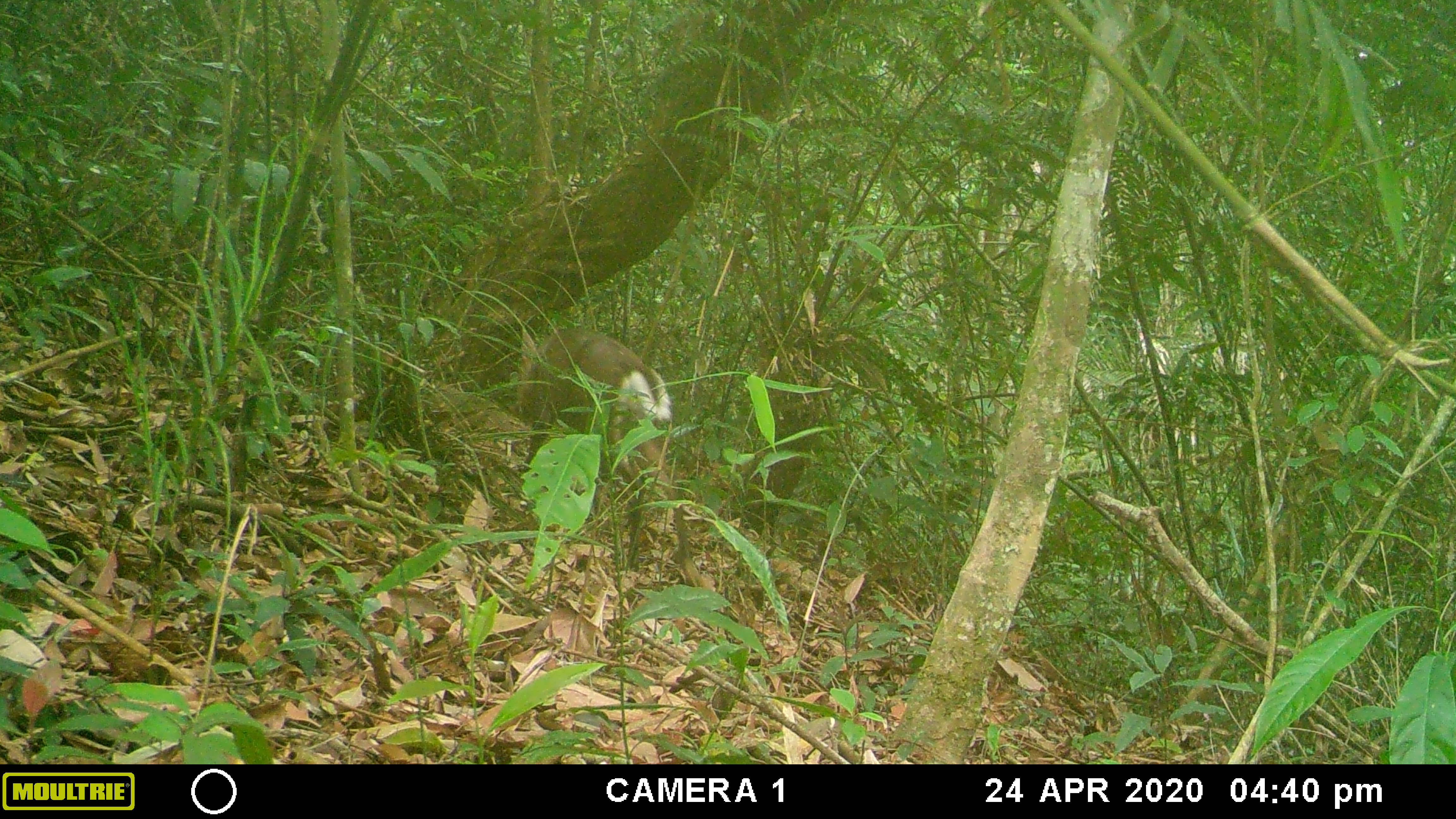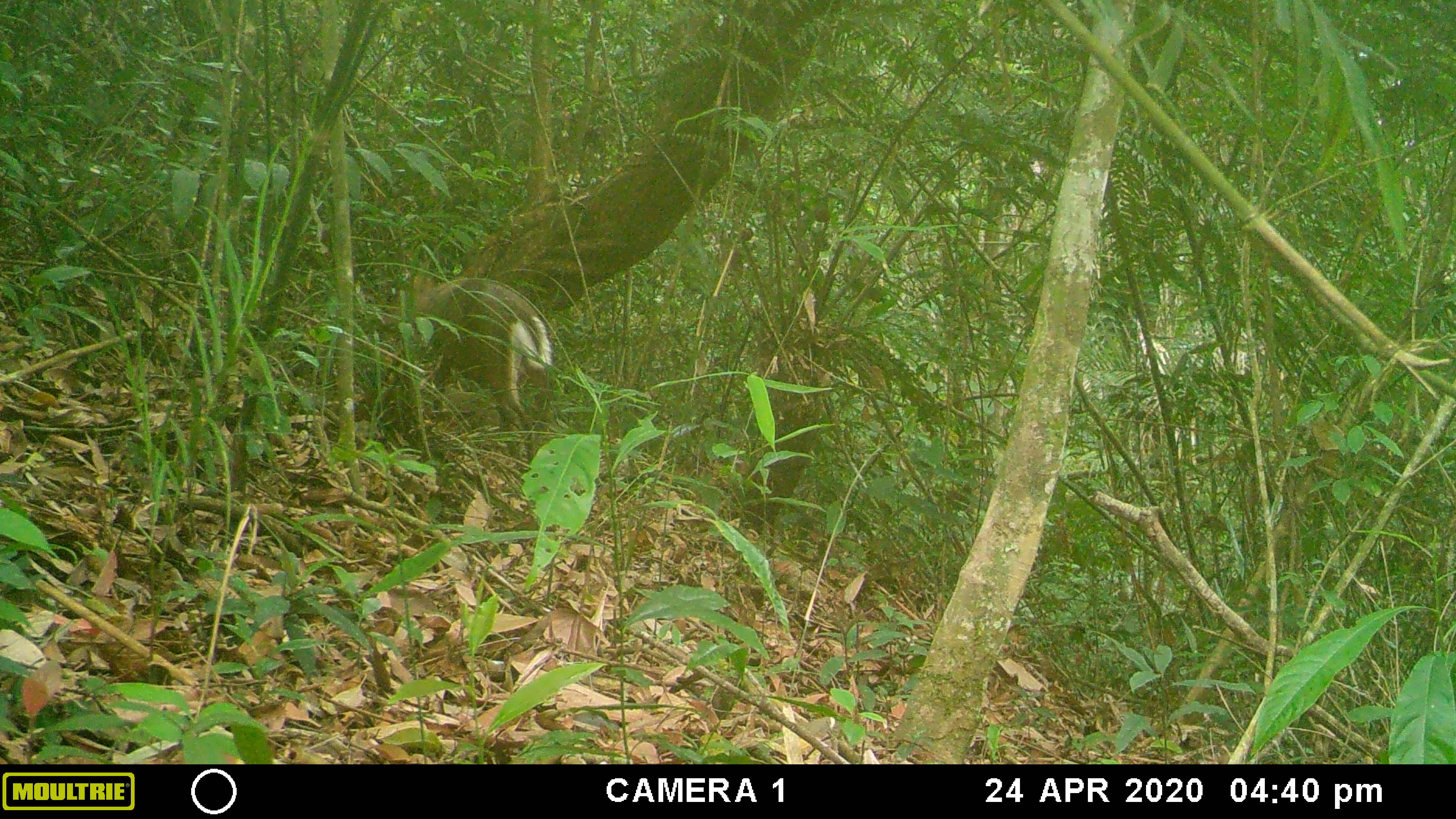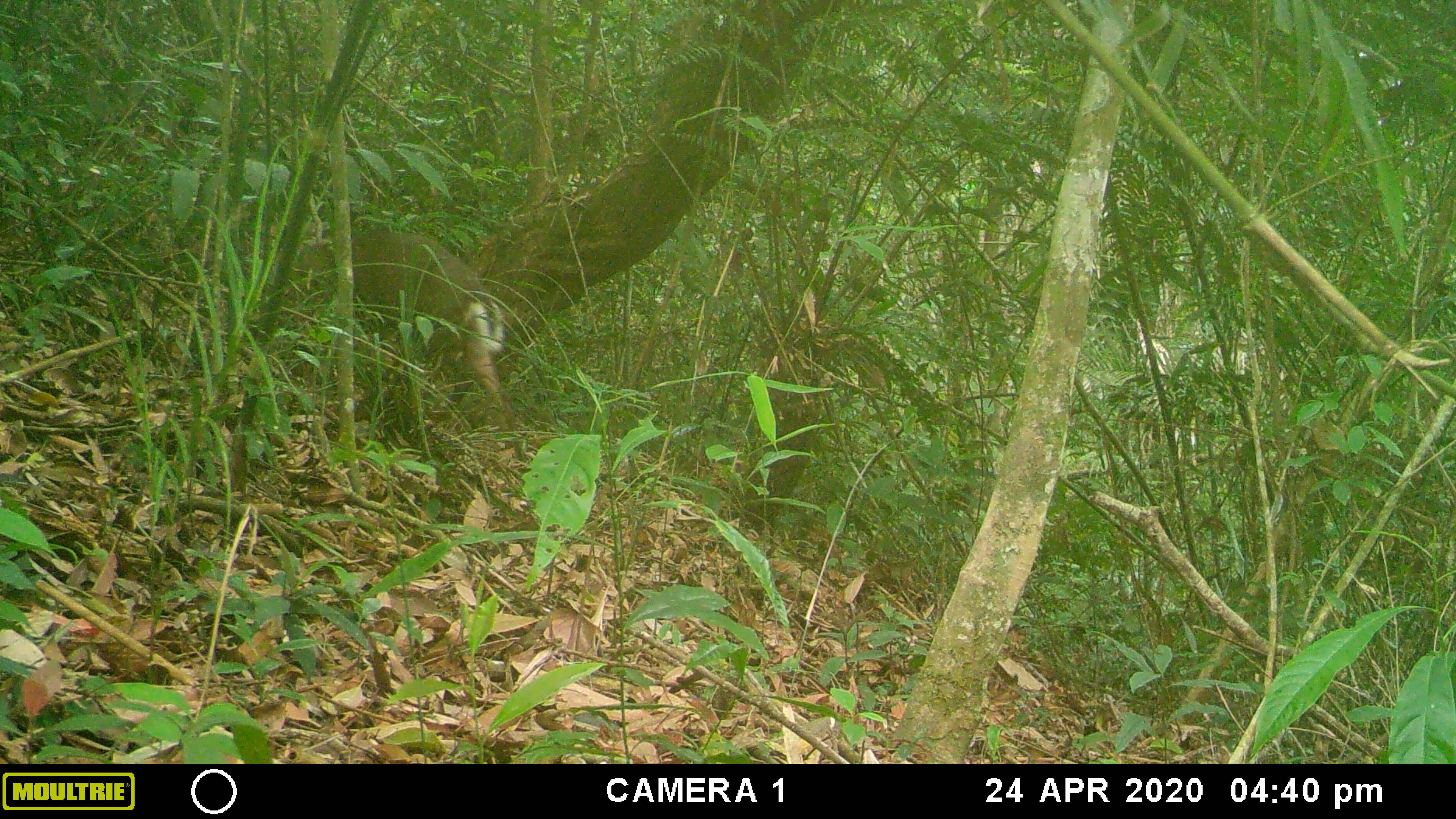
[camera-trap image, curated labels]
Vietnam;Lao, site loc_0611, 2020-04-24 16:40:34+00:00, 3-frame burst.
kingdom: Animalia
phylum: Chordata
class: Mammalia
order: Artiodactyla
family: Cervidae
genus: Muntiacus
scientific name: Muntiacus rooseveltorum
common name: roosevelt's muntjac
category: roosevelts muntjac group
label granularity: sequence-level